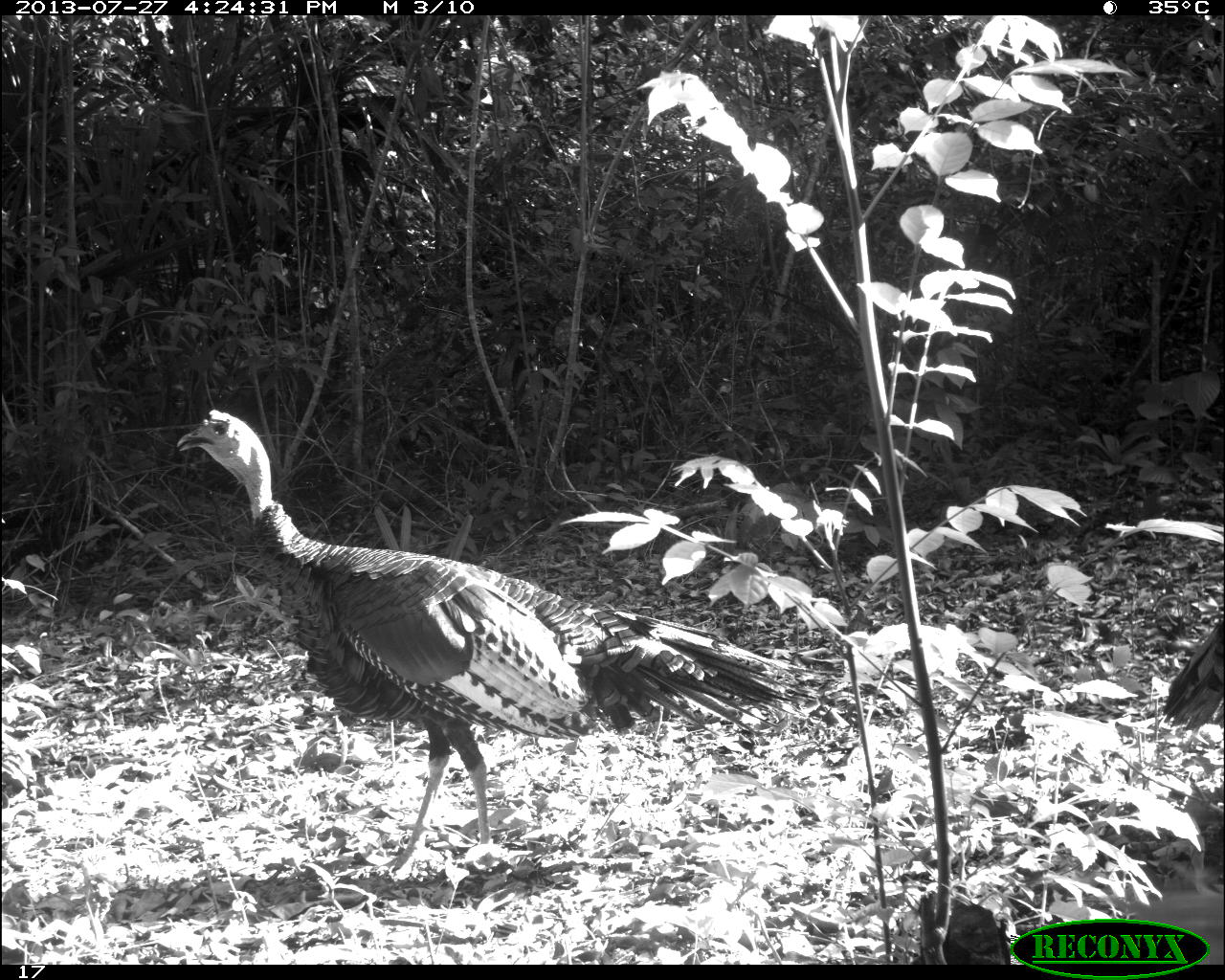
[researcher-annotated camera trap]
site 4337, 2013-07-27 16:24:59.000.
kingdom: Animalia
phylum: Chordata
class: Aves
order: Galliformes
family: Phasianidae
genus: Meleagris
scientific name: Meleagris ocellata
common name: ocellated turkey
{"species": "Meleagris ocellata (ocellated turkey)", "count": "1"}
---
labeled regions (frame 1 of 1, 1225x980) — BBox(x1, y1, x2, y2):
meleagris ocellata: BBox(173, 406, 818, 873); BBox(1161, 618, 1225, 735)